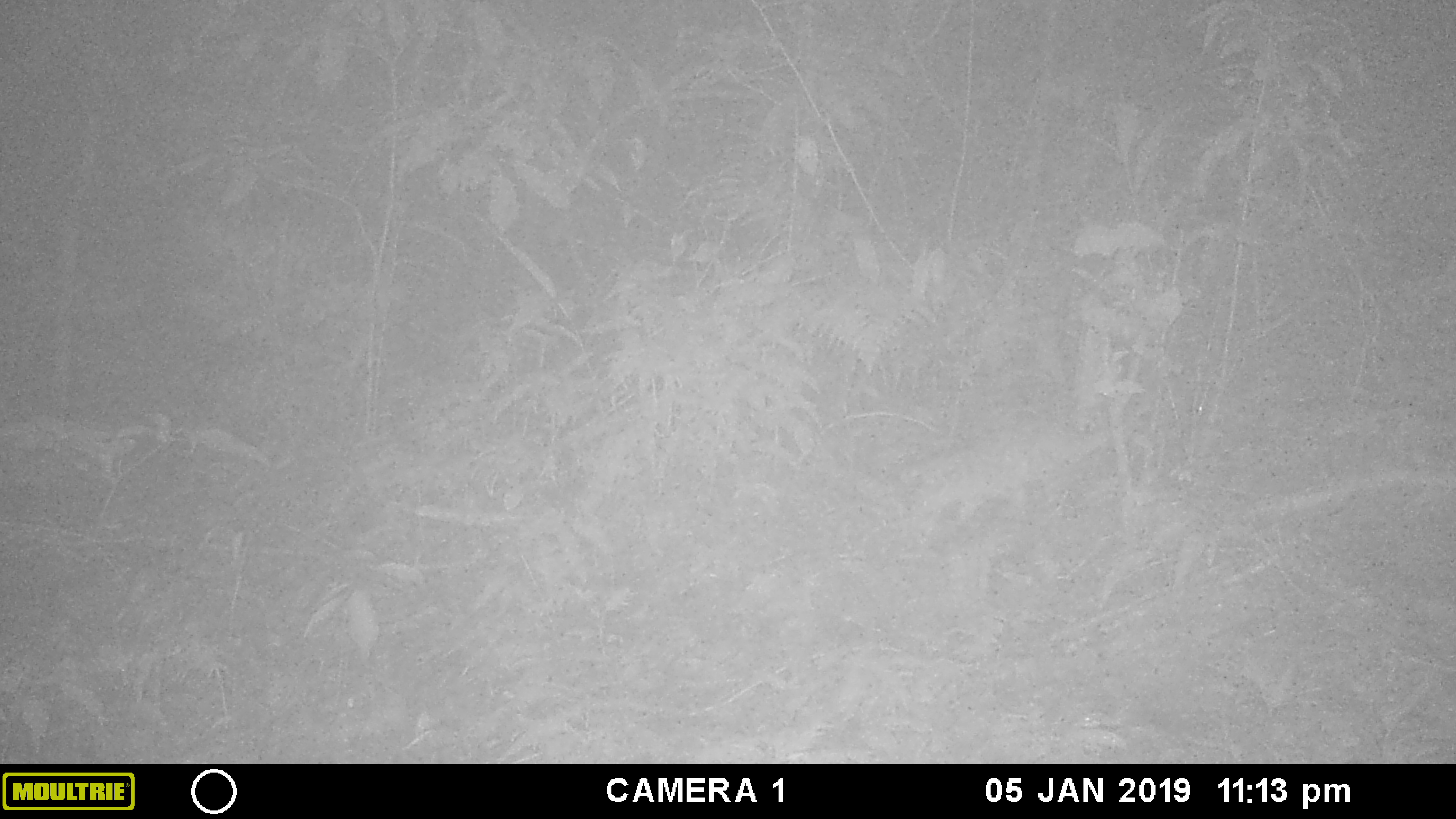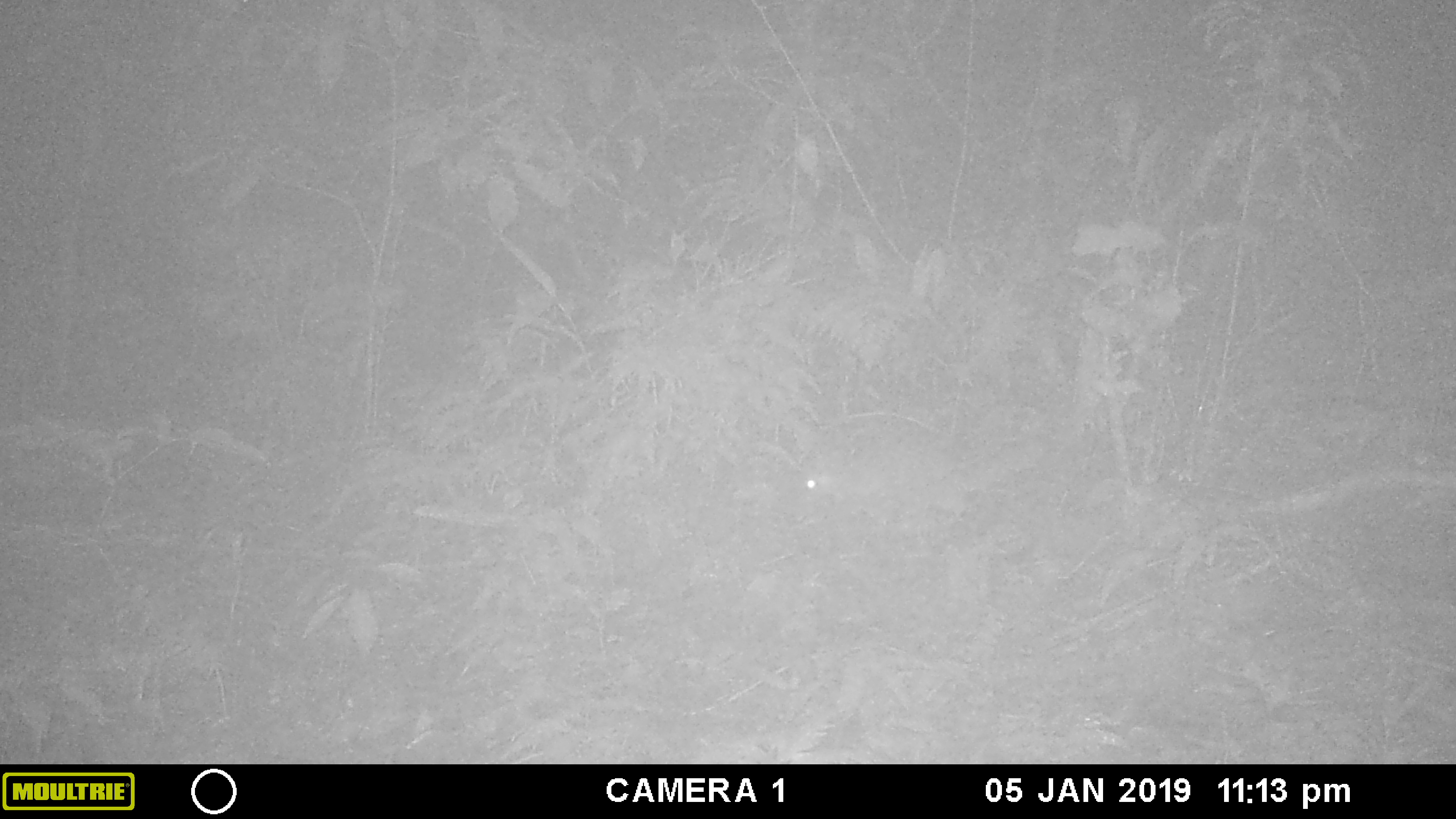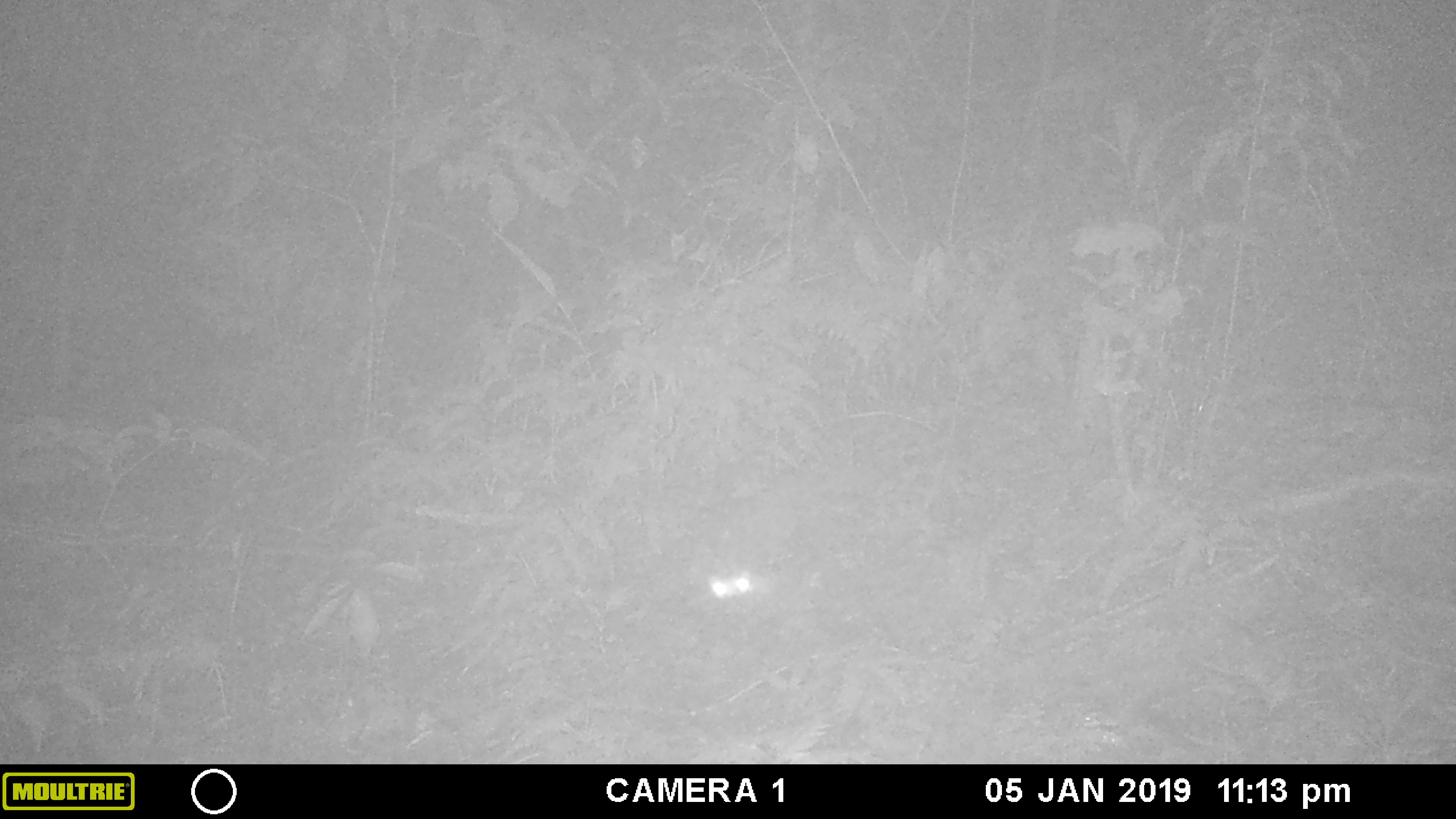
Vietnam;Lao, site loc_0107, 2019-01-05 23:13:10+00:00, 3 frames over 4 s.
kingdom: Animalia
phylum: Chordata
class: Mammalia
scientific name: Mammalia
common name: mammal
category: unidentified small mammal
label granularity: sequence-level